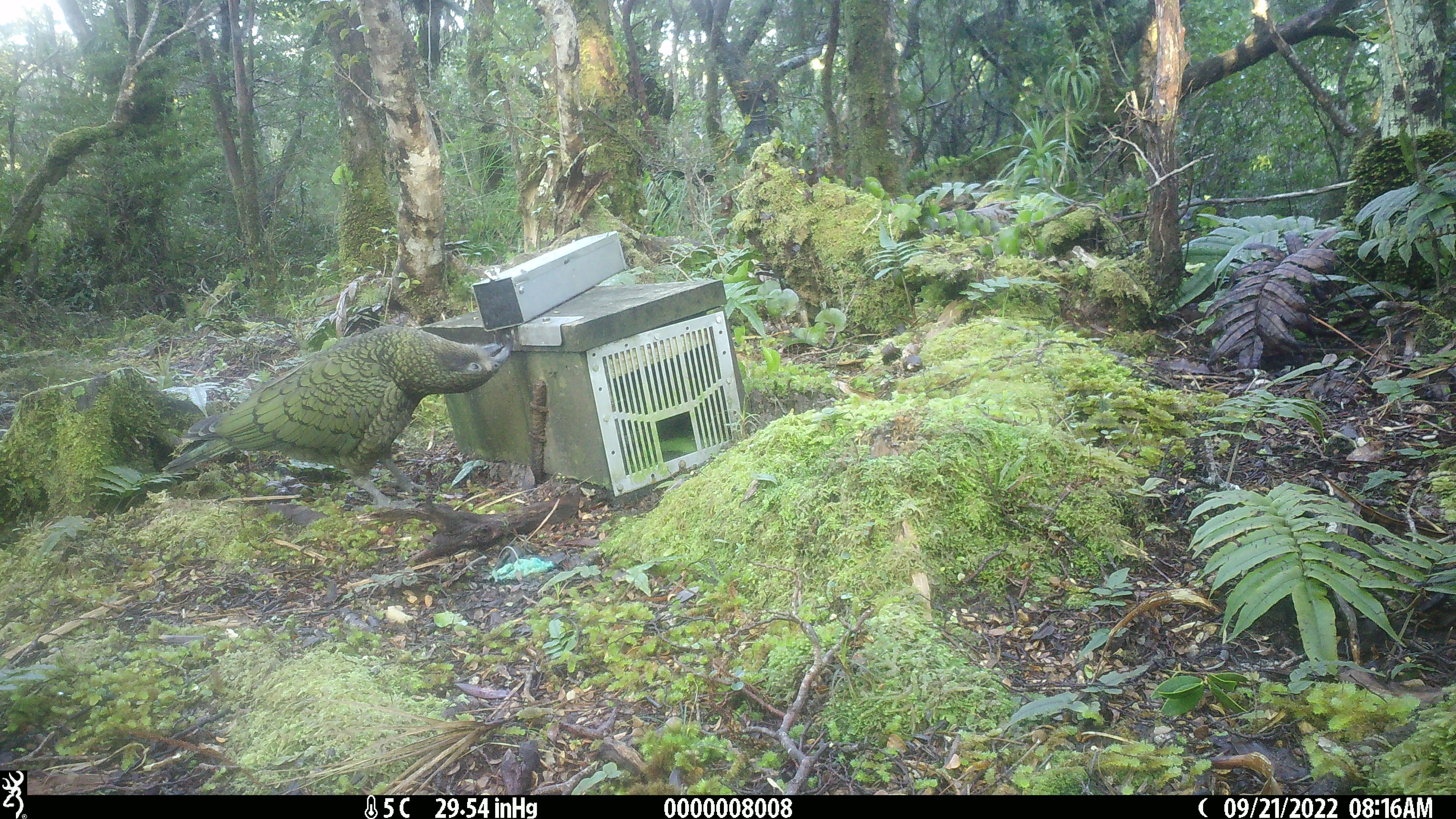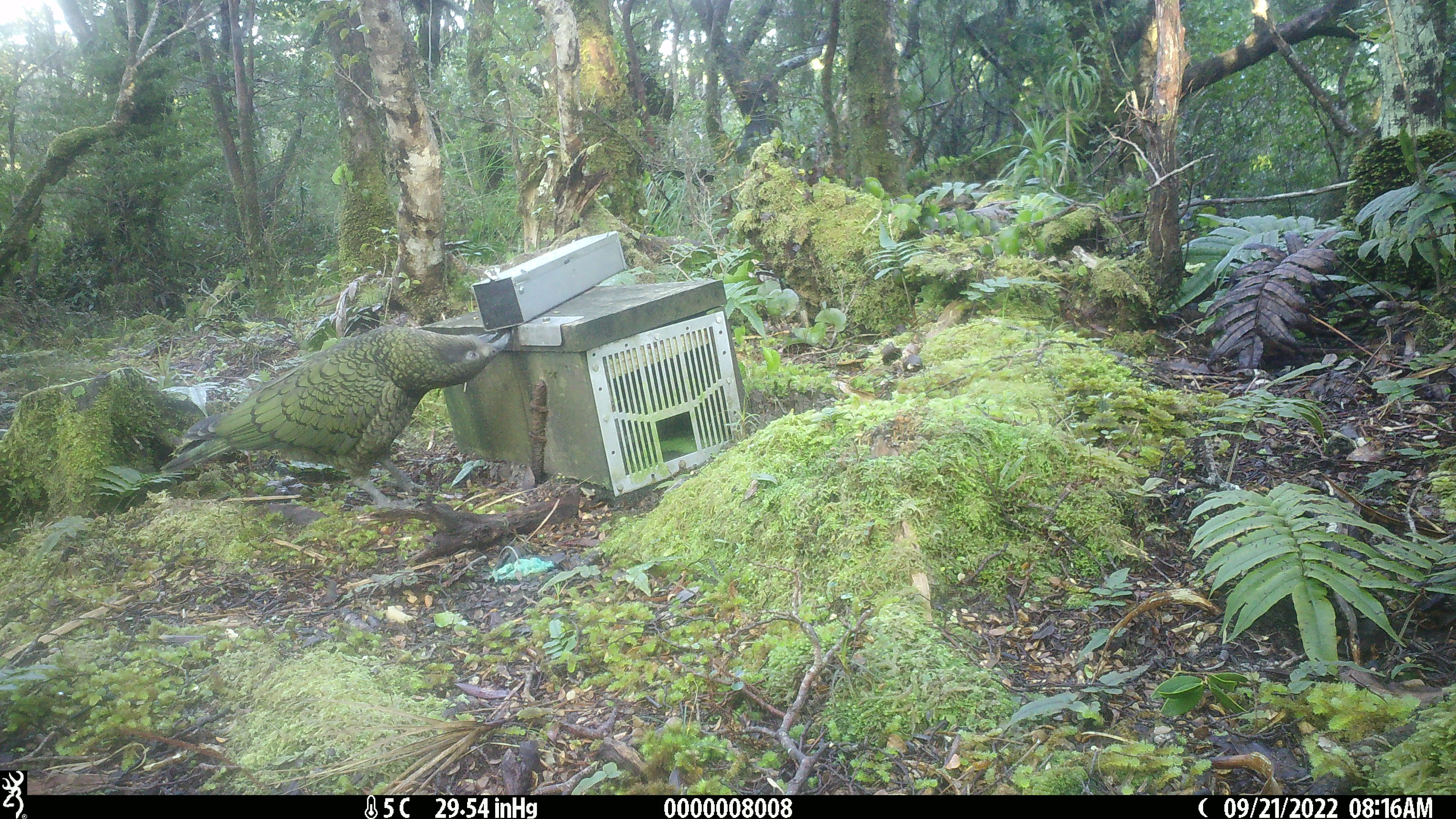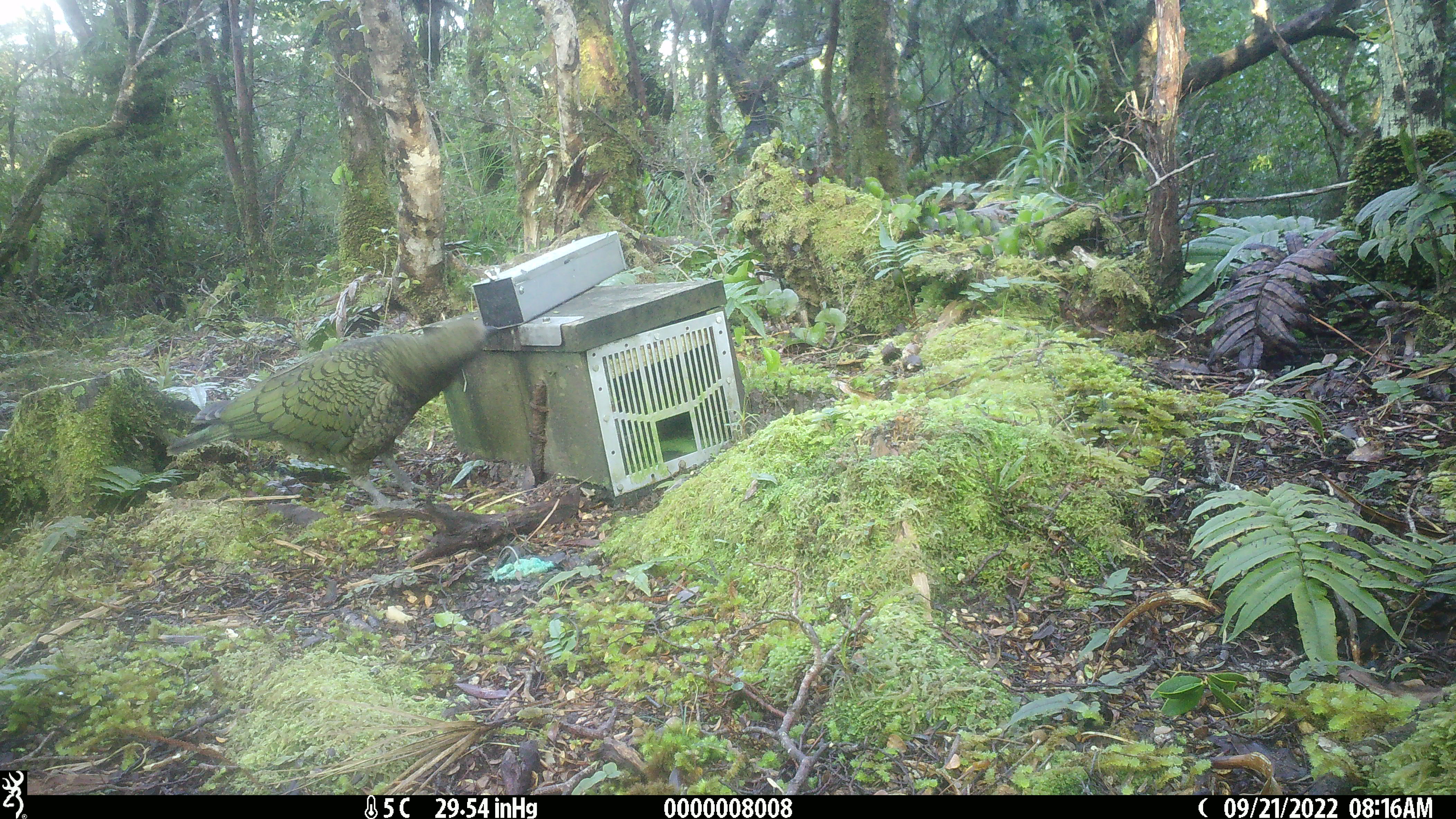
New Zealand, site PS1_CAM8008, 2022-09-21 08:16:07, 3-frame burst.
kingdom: Animalia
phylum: Chordata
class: Aves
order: Psittaciformes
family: Strigopidae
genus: Nestor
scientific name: Nestor notabilis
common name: kea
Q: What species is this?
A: Kea (Nestor notabilis).